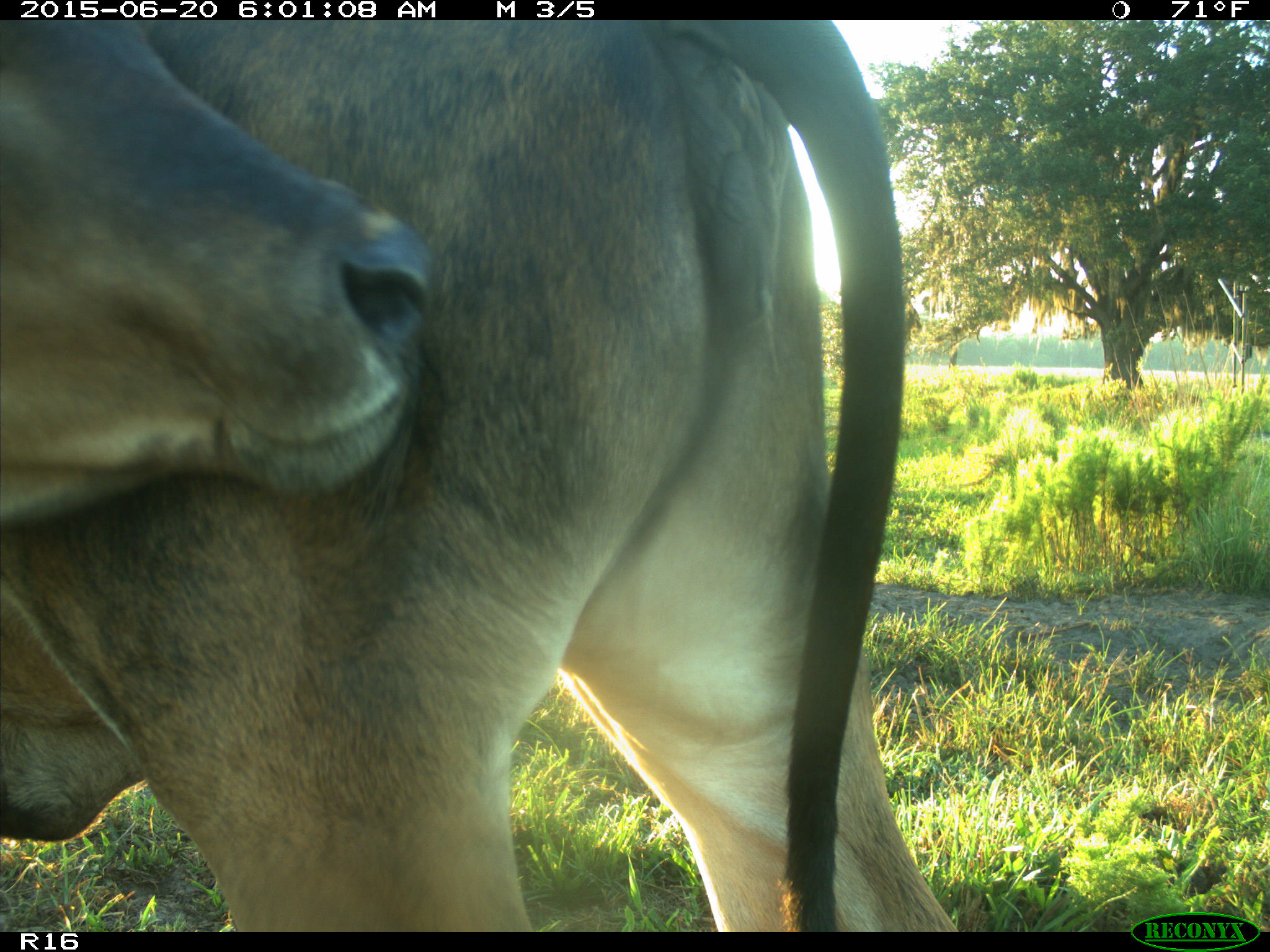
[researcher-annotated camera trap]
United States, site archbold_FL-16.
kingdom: Animalia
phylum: Chordata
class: Mammalia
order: Artiodactyla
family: Bovidae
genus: Bos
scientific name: Bos taurus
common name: domestic cow